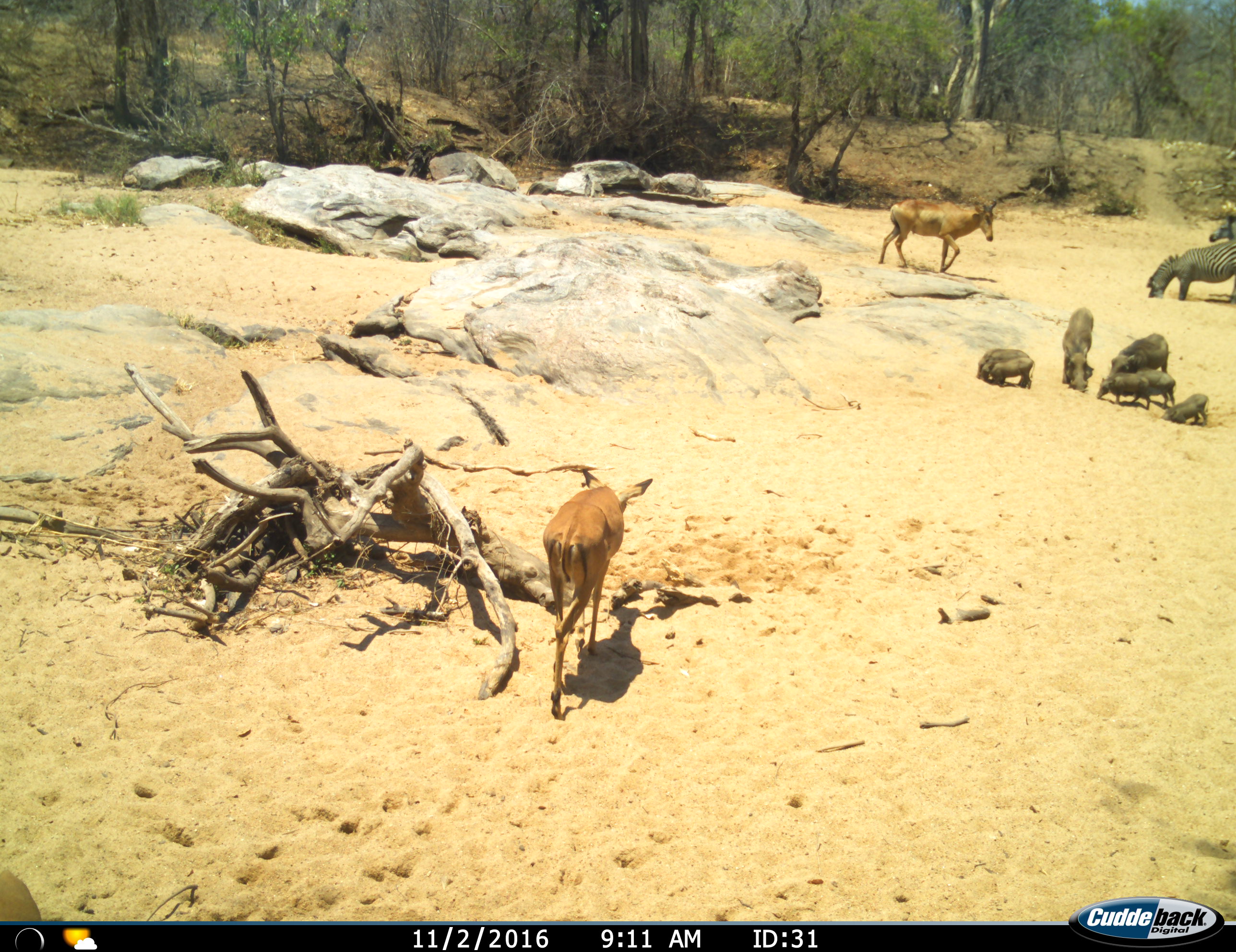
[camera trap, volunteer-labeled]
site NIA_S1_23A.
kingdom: Animalia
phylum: Chordata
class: Mammalia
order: Artiodactyla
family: Bovidae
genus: Alcelaphus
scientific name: Alcelaphus buselaphus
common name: hartebeest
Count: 1.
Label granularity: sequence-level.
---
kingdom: Animalia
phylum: Chordata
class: Mammalia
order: Artiodactyla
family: Bovidae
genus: Aepyceros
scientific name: Aepyceros melampus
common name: impala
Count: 1.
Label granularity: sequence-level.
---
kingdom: Animalia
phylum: Chordata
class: Mammalia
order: Artiodactyla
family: Suidae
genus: Phacochoerus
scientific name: Phacochoerus africanus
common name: warthog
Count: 7.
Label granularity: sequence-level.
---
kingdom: Animalia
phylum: Chordata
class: Mammalia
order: Perissodactyla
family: Equidae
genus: Equus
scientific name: Equus quagga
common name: plains zebra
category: zebraplains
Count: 2.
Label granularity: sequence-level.